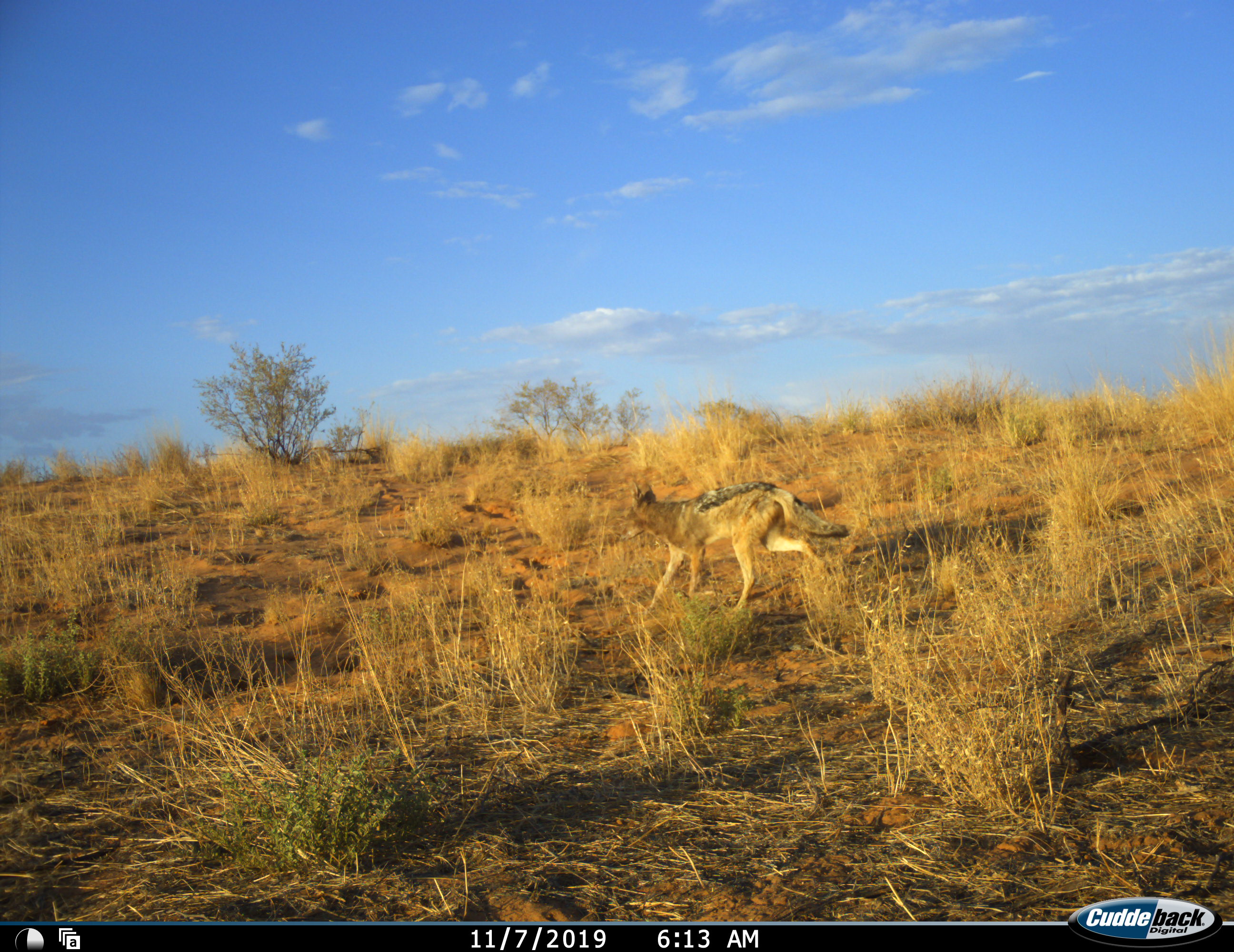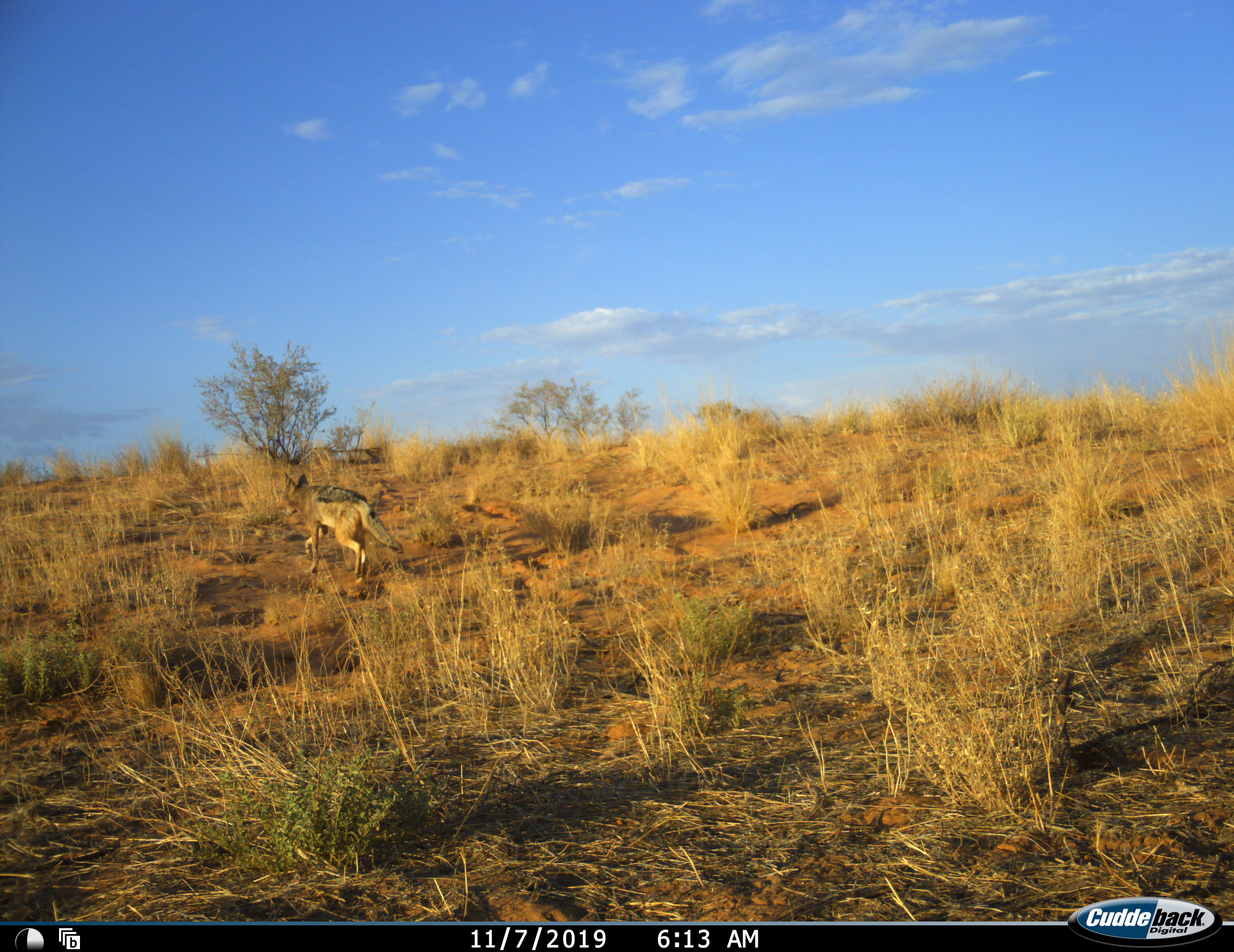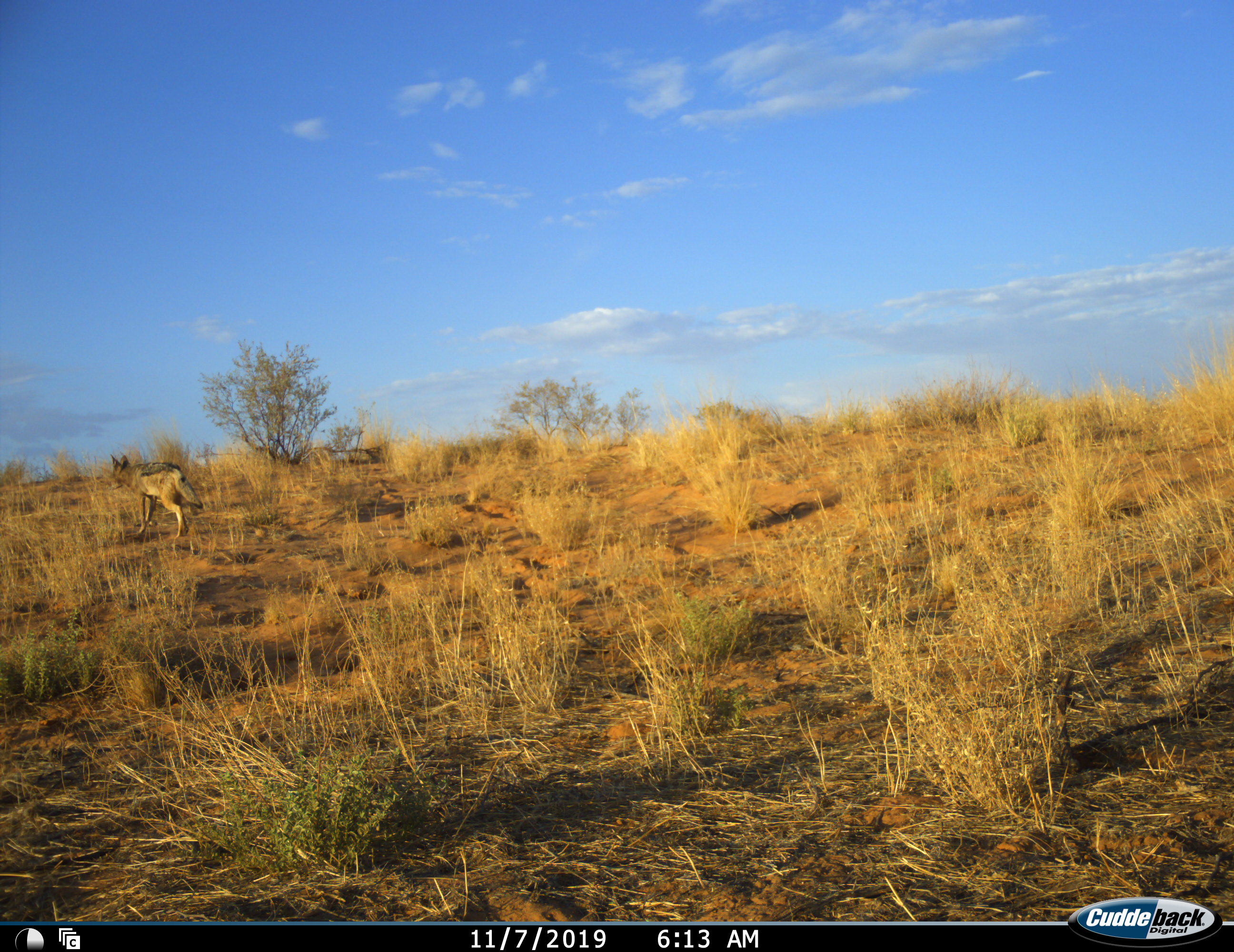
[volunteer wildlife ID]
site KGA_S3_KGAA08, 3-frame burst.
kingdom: Animalia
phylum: Chordata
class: Mammalia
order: Carnivora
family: Canidae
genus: Lupulella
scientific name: Lupulella mesomelas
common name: black-backed jackal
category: jackalblackbacked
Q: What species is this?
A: Jackalblackbacked (black-backed jackal) (Lupulella mesomelas).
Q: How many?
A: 1.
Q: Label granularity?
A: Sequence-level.